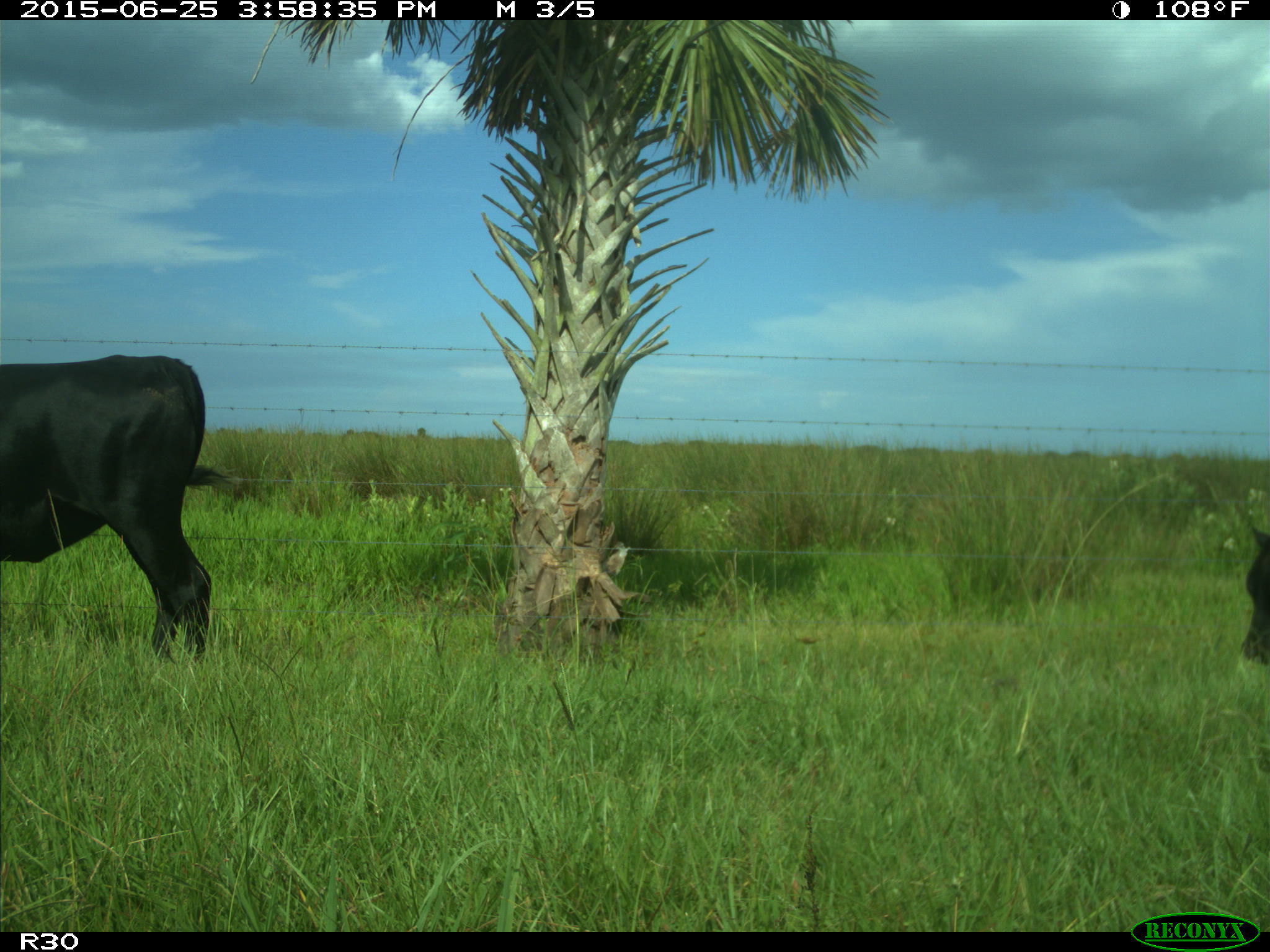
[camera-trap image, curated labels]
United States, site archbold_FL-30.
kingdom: Animalia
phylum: Chordata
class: Mammalia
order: Artiodactyla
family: Bovidae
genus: Bos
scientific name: Bos taurus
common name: domestic cow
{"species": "Bos taurus (domestic cow)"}